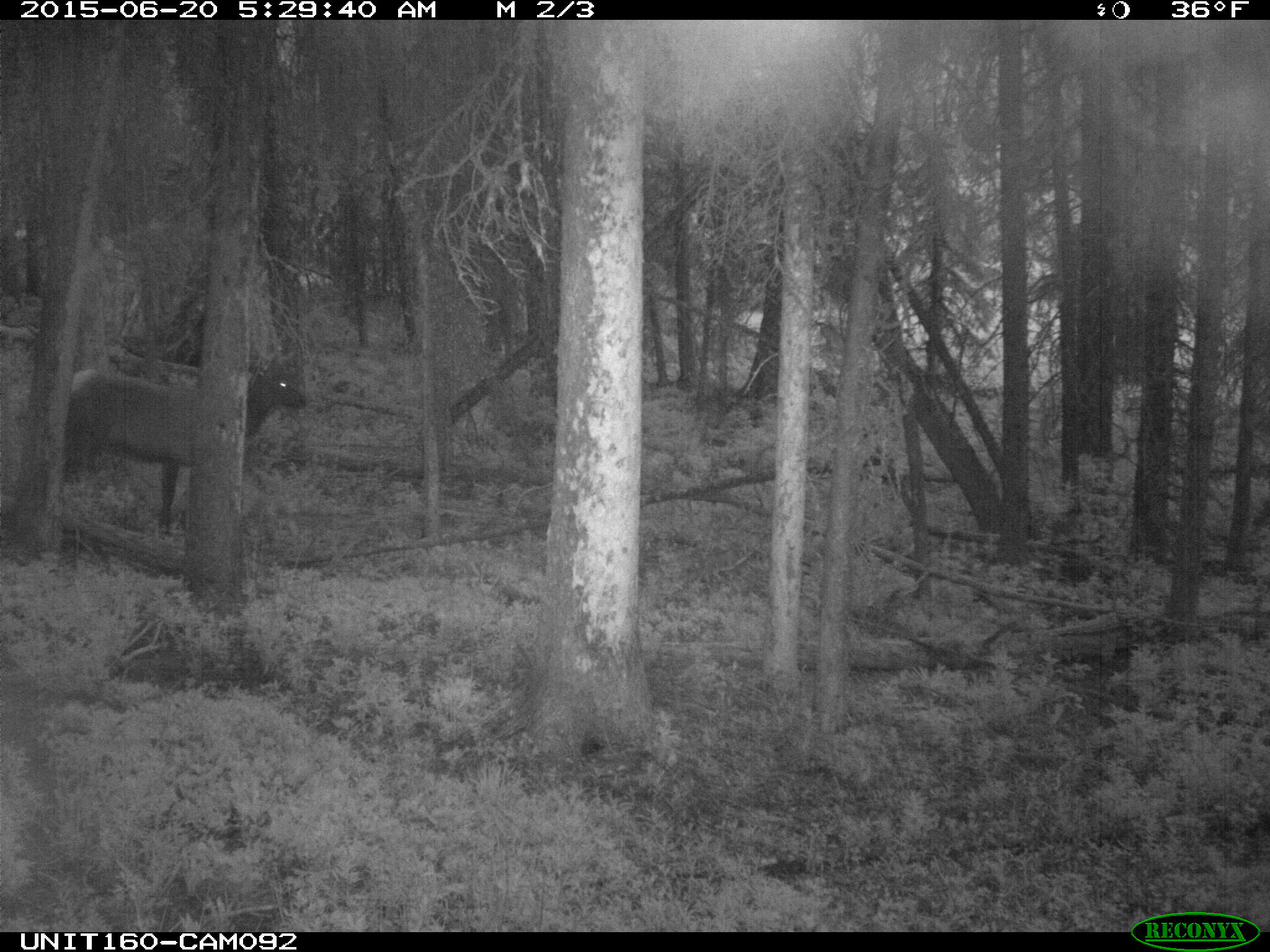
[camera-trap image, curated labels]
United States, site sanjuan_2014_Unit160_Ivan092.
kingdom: Animalia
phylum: Chordata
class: Mammalia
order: Artiodactyla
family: Cervidae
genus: Cervus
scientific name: Cervus elaphus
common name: red deer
Cervus elaphus (red deer).